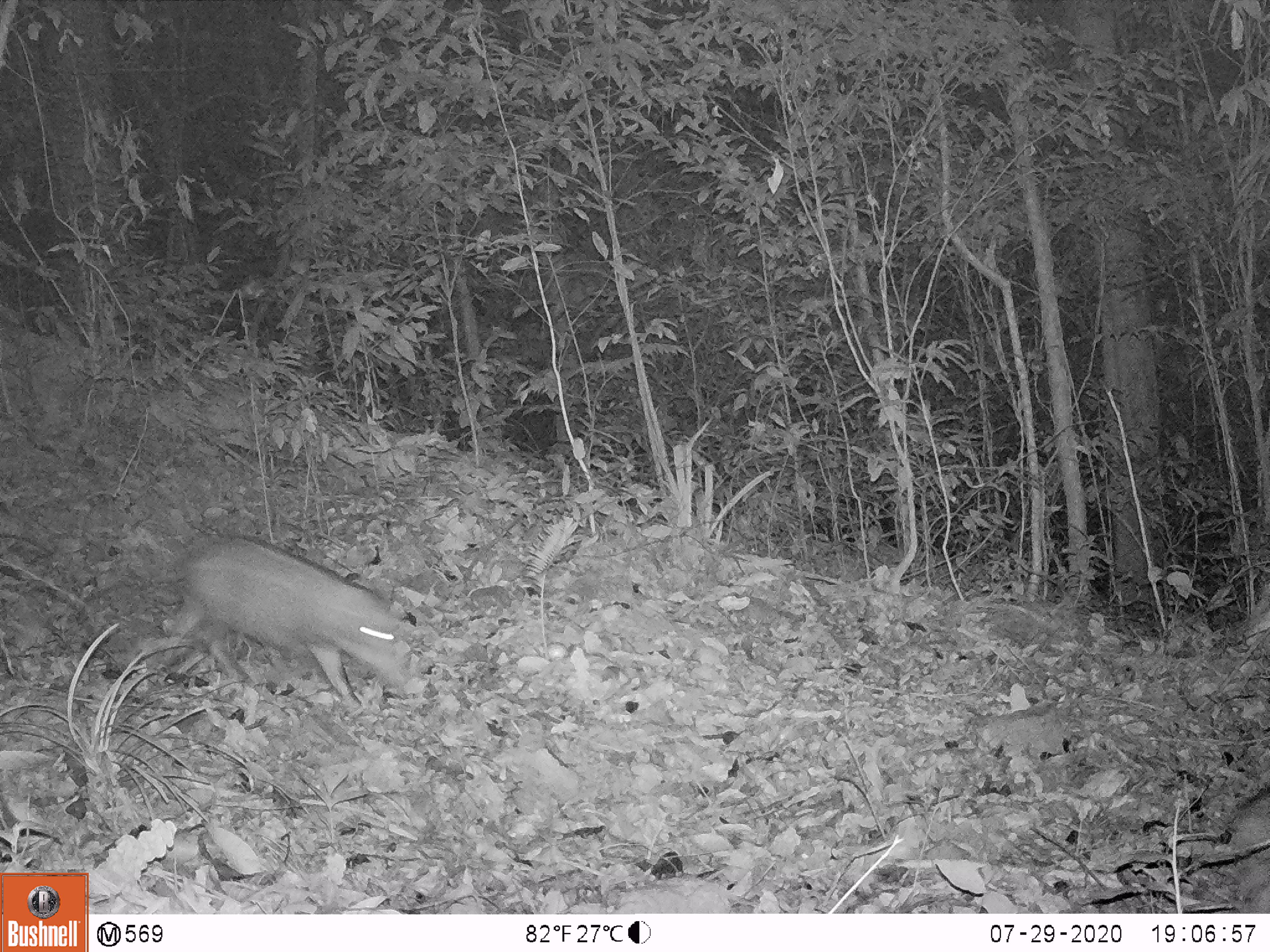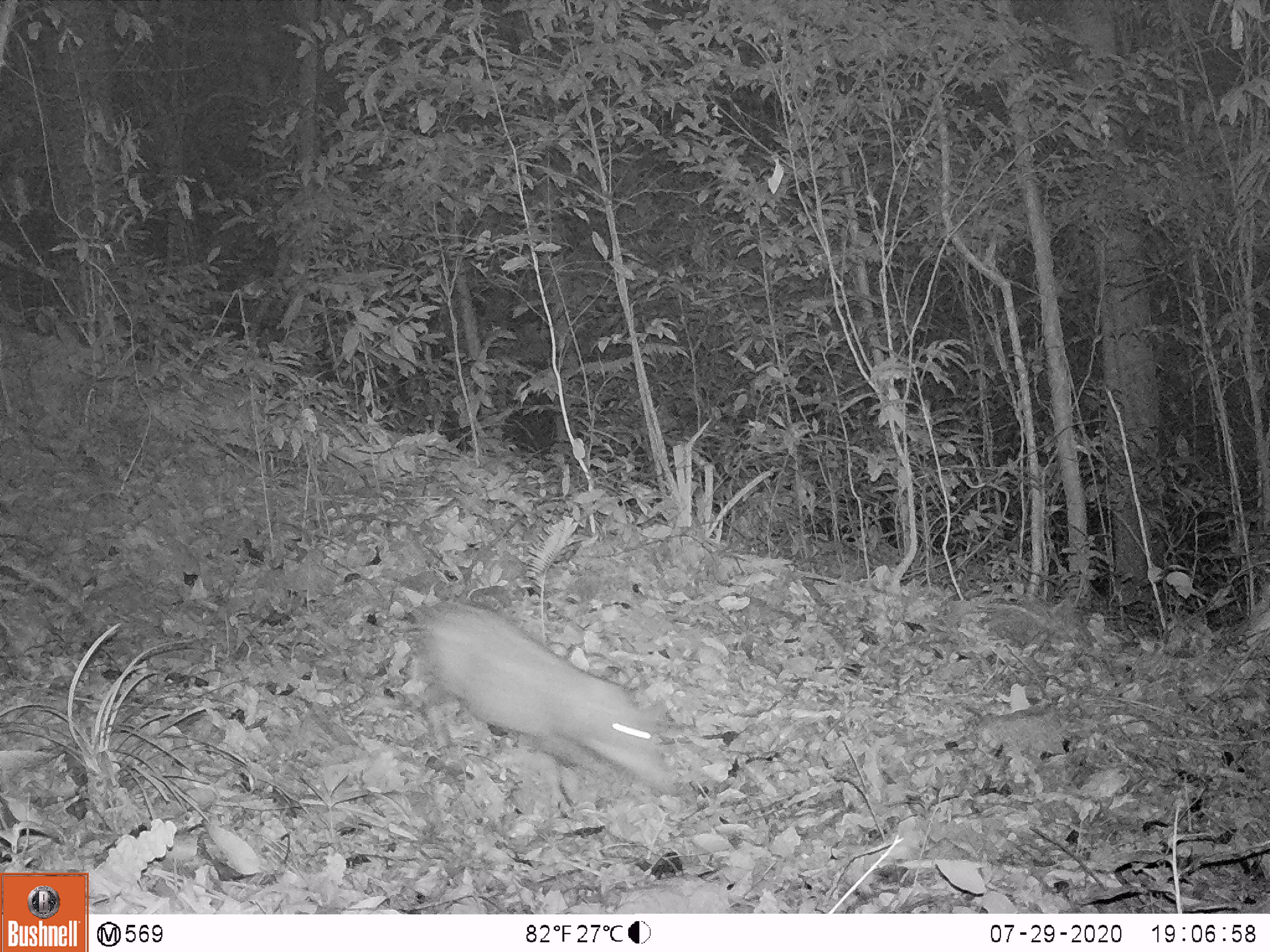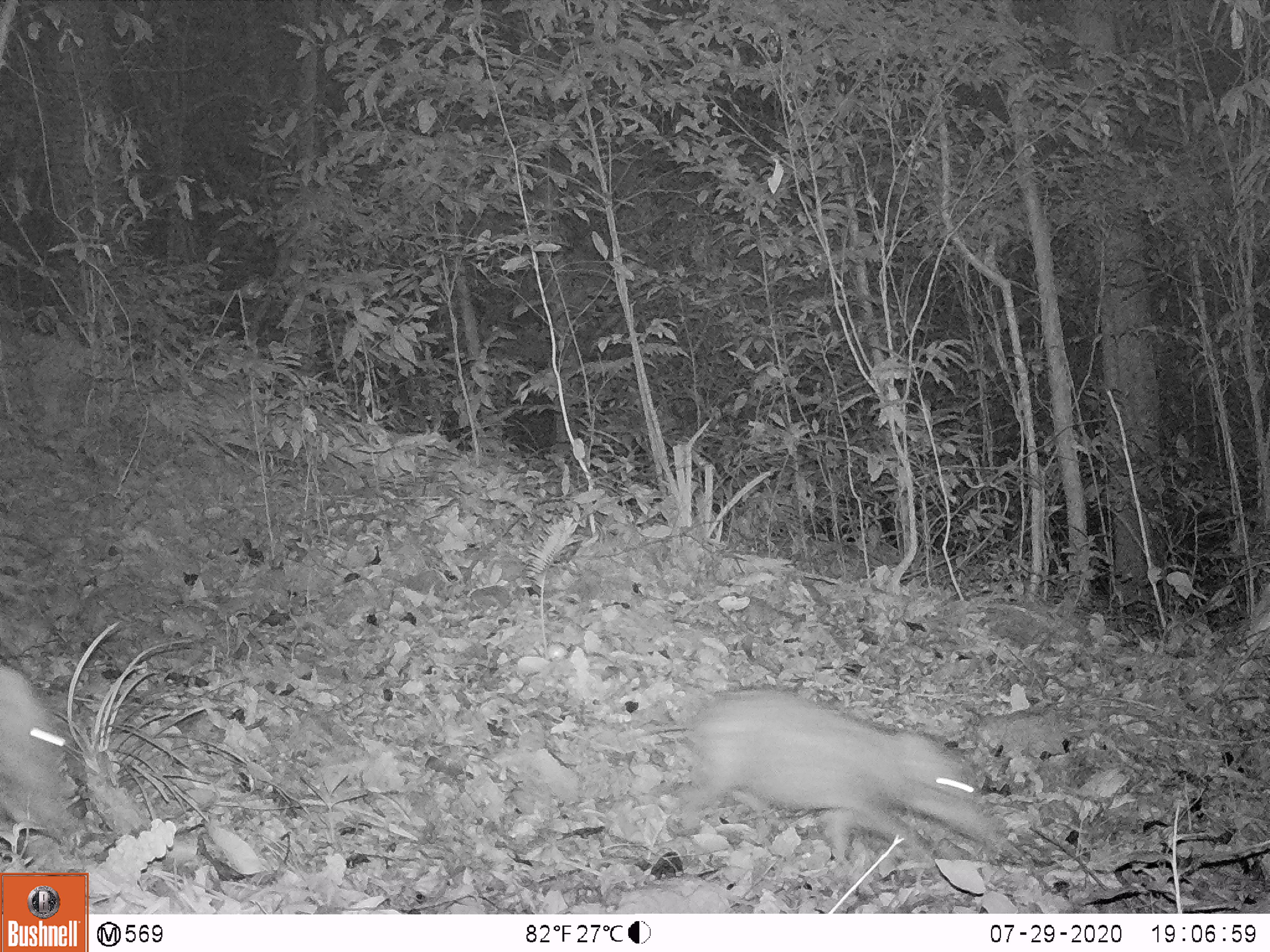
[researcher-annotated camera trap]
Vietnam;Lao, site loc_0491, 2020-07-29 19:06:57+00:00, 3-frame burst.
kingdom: Animalia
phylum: Chordata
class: Mammalia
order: Artiodactyla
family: Suidae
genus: Sus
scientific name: Sus scrofa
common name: eurasian wild pig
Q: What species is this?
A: Eurasian wild pig (Sus scrofa).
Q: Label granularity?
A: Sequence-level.